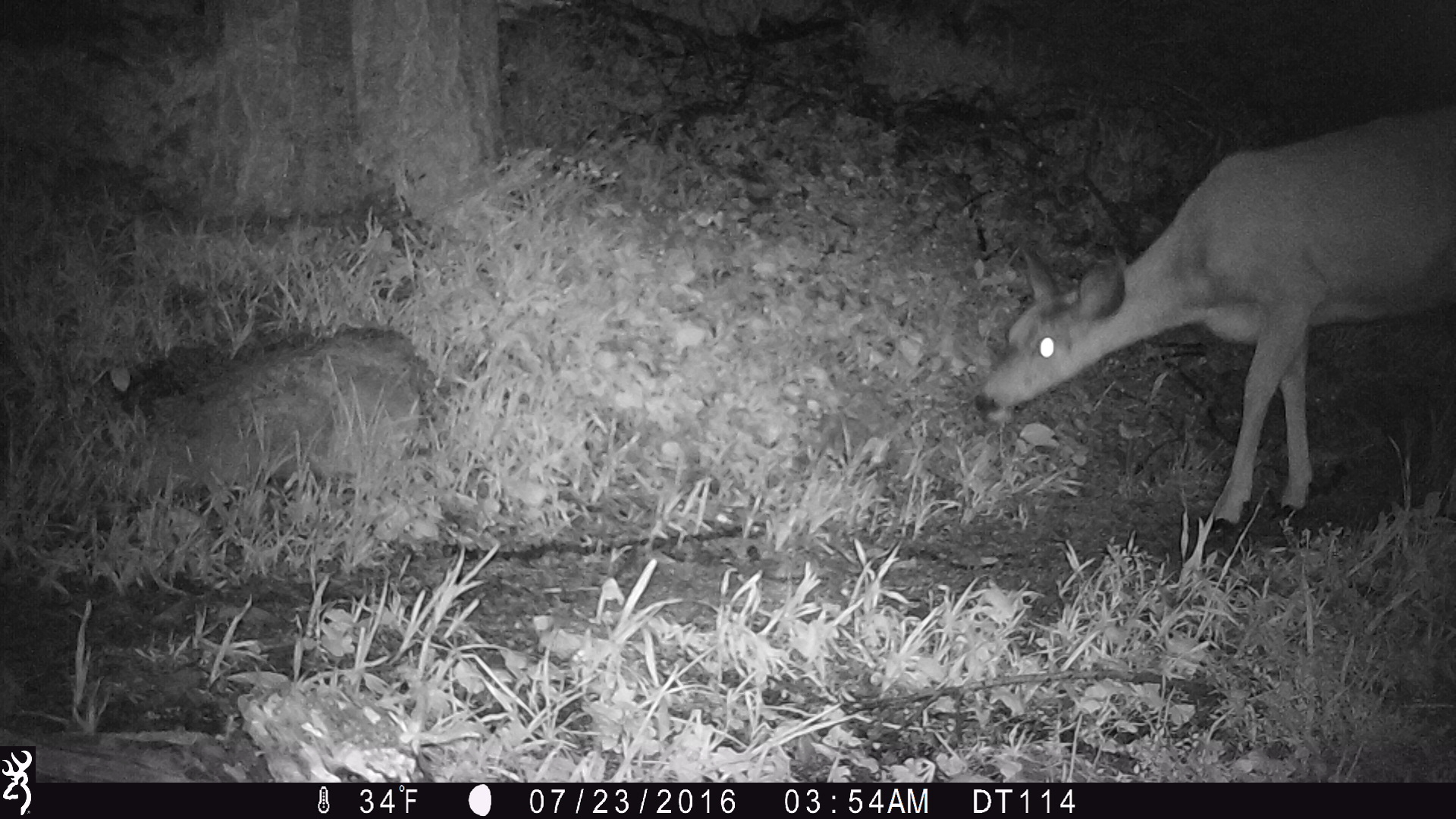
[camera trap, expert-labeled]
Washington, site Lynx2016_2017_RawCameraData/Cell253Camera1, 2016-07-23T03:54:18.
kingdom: Animalia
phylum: Chordata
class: Mammalia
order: Artiodactyla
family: Cervidae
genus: Odocoileus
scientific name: Odocoileus hemionus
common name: mule deer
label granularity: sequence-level